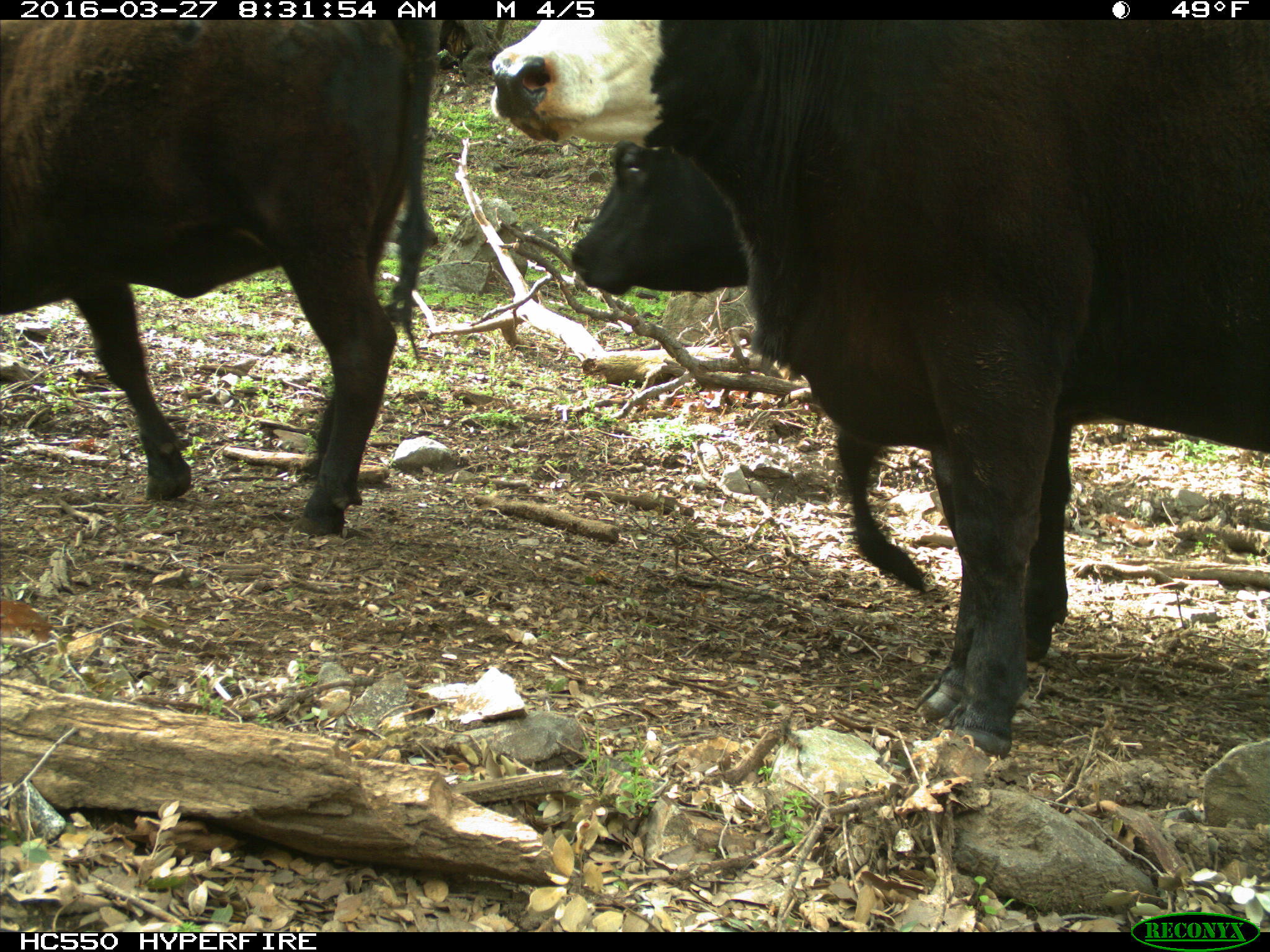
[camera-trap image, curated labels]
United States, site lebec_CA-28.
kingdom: Animalia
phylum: Chordata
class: Mammalia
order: Artiodactyla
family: Bovidae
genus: Bos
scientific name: Bos taurus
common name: domestic cow